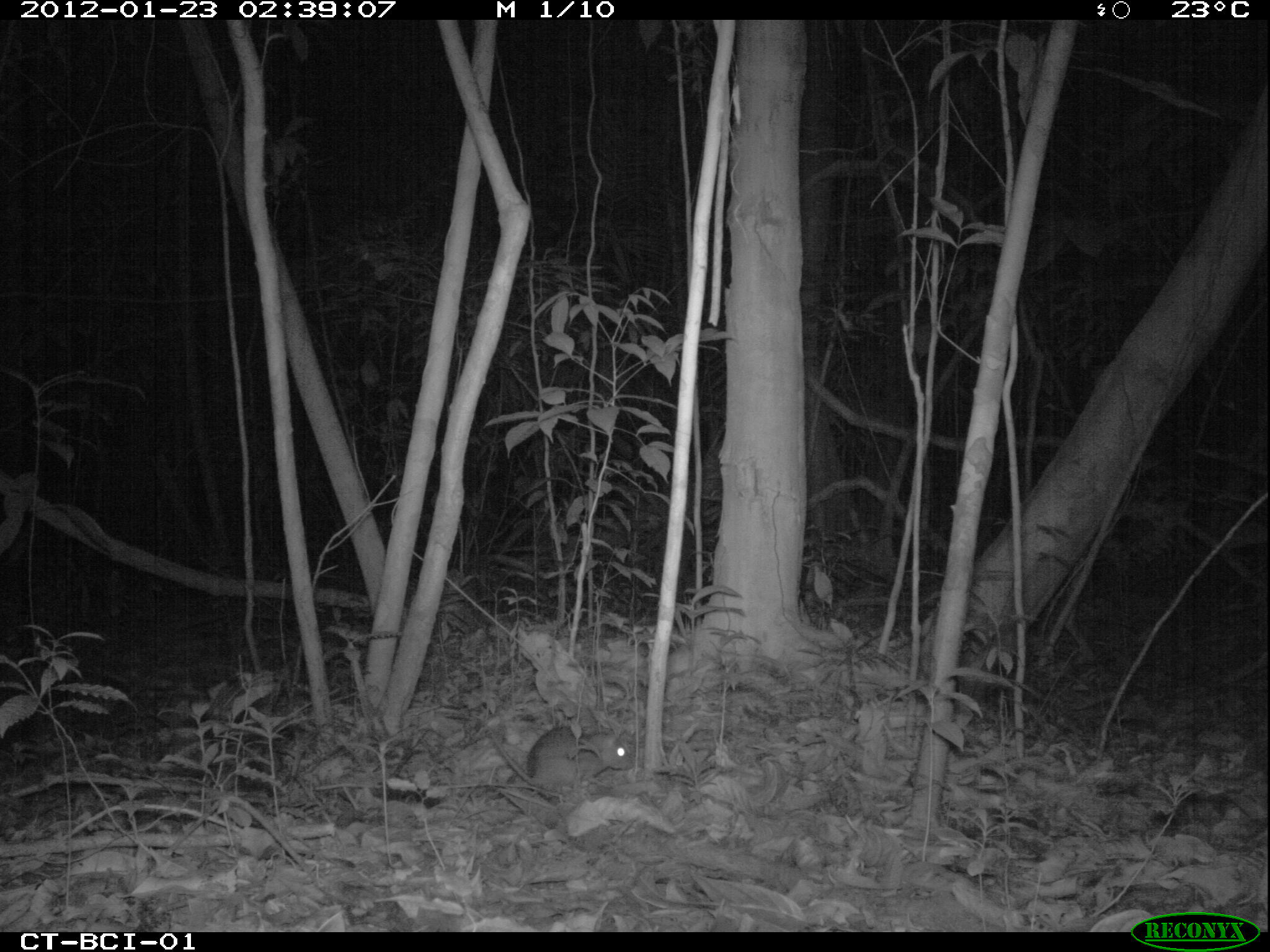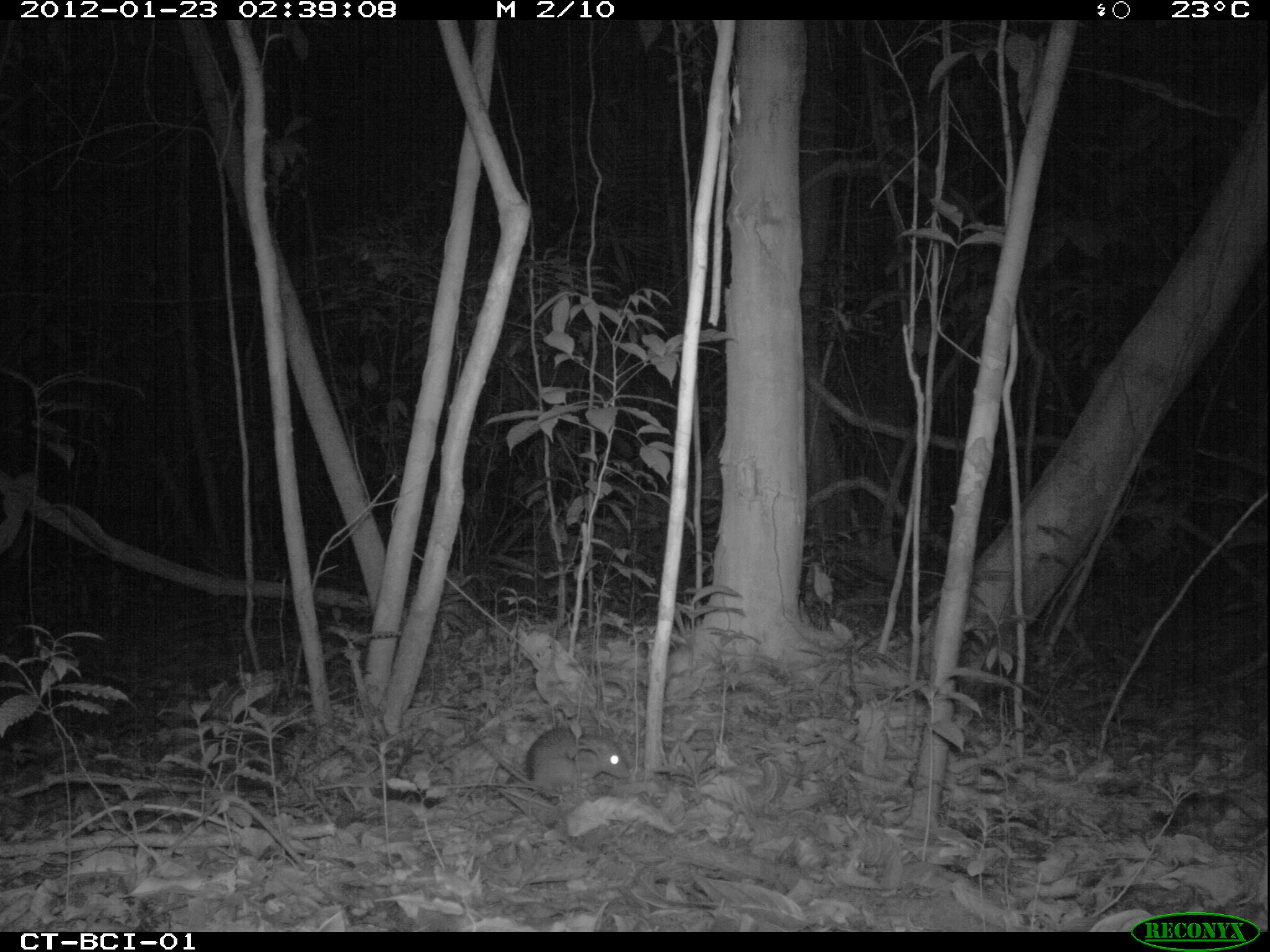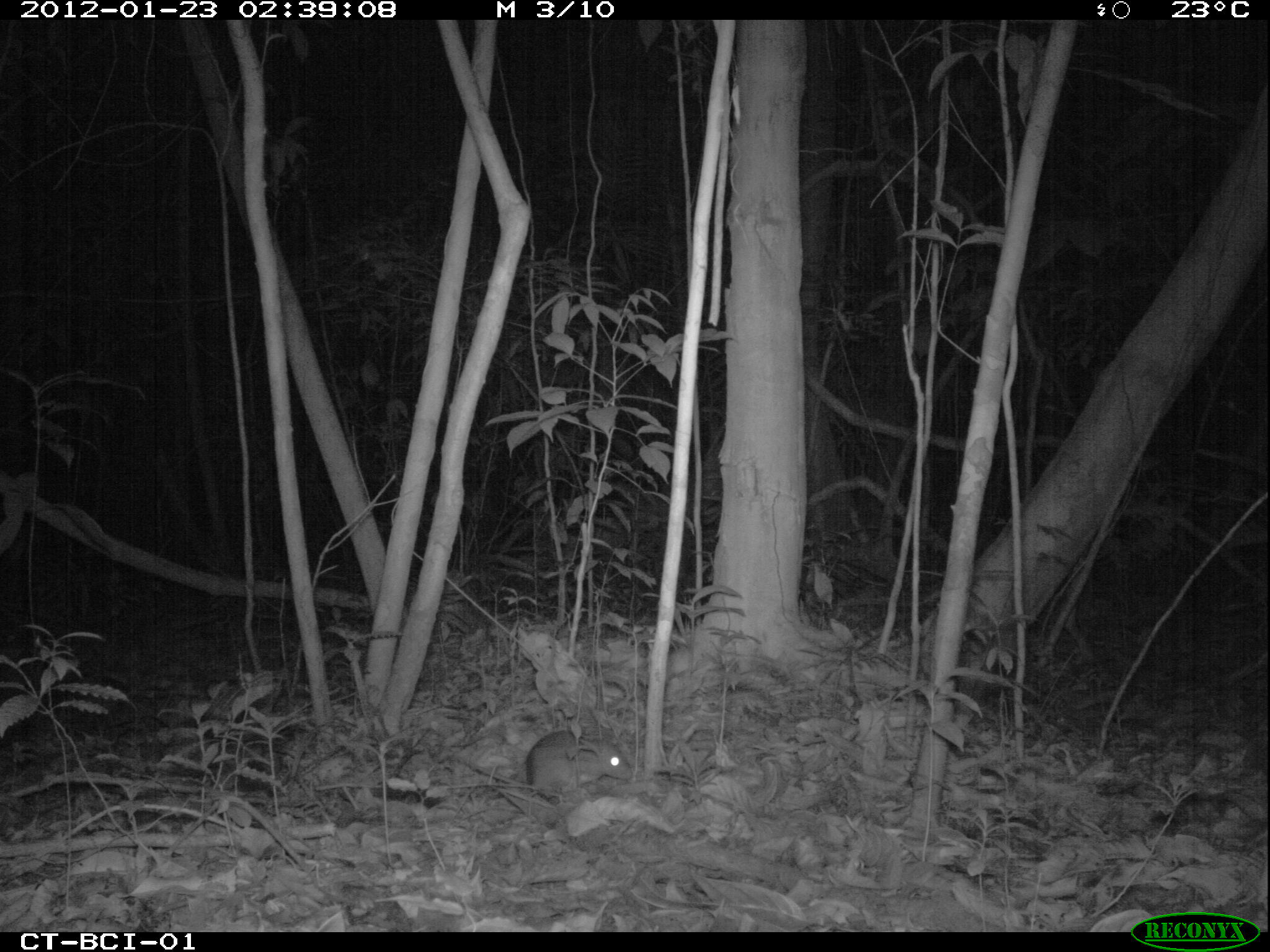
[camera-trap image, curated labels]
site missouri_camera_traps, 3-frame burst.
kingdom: Animalia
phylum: Chordata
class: Mammalia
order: Rodentia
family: Muridae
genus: Rattus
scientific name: Rattus praetor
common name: spiny rat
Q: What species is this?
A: Spiny rat (Rattus praetor).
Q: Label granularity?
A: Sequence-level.